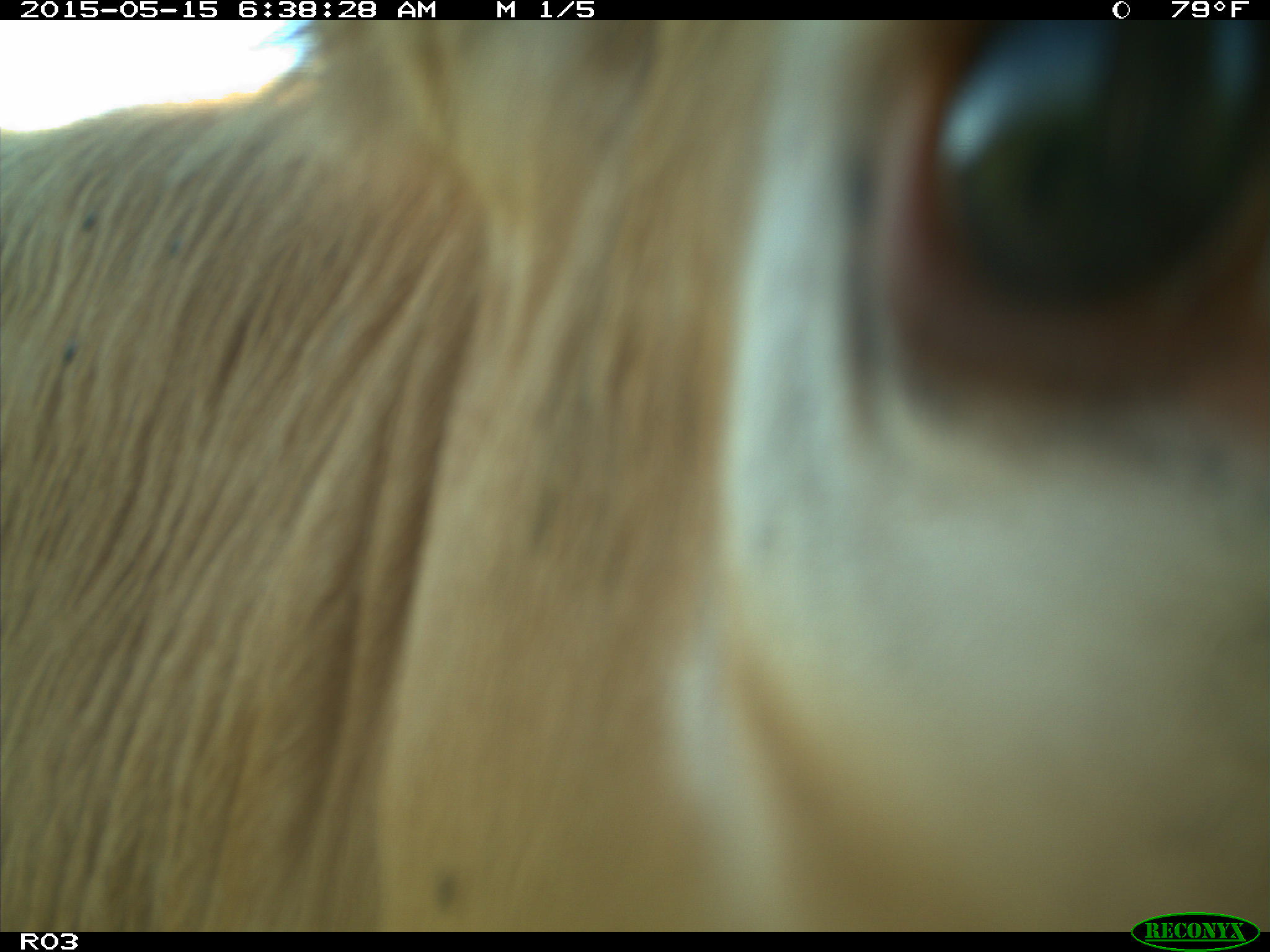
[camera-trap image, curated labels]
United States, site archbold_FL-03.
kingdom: Animalia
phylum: Chordata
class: Mammalia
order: Artiodactyla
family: Bovidae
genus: Bos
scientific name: Bos taurus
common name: domestic cow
Bos taurus (domestic cow).